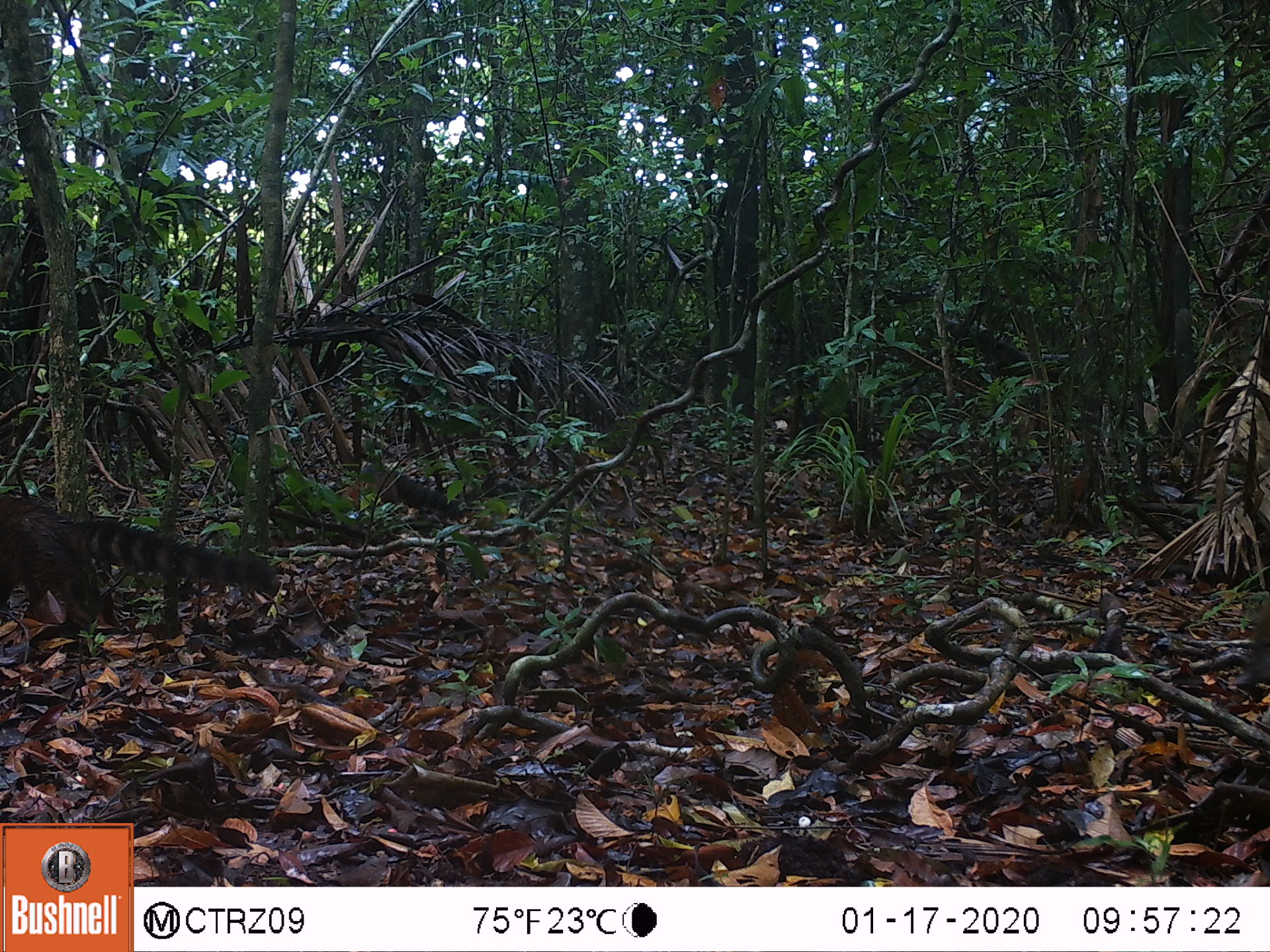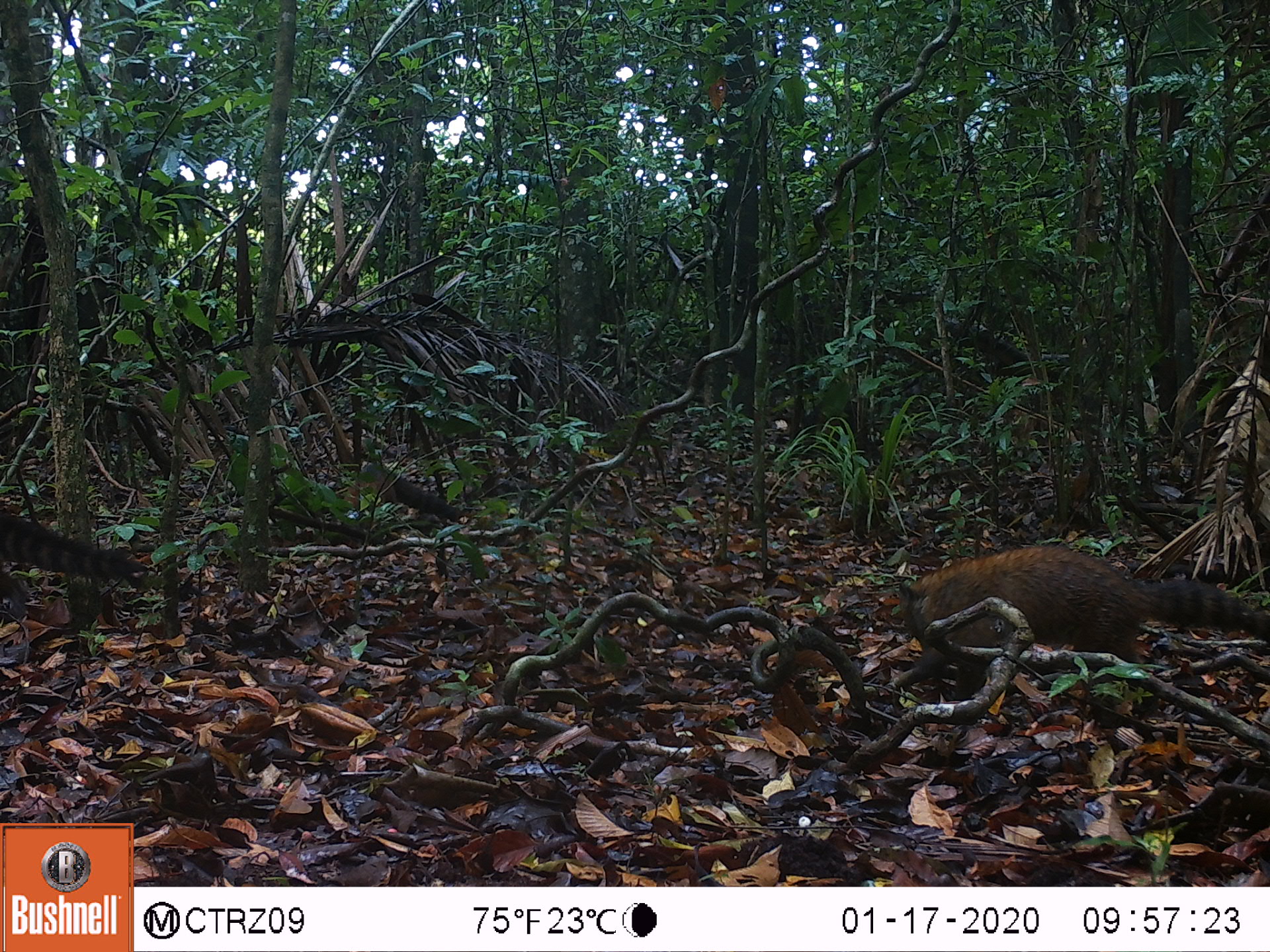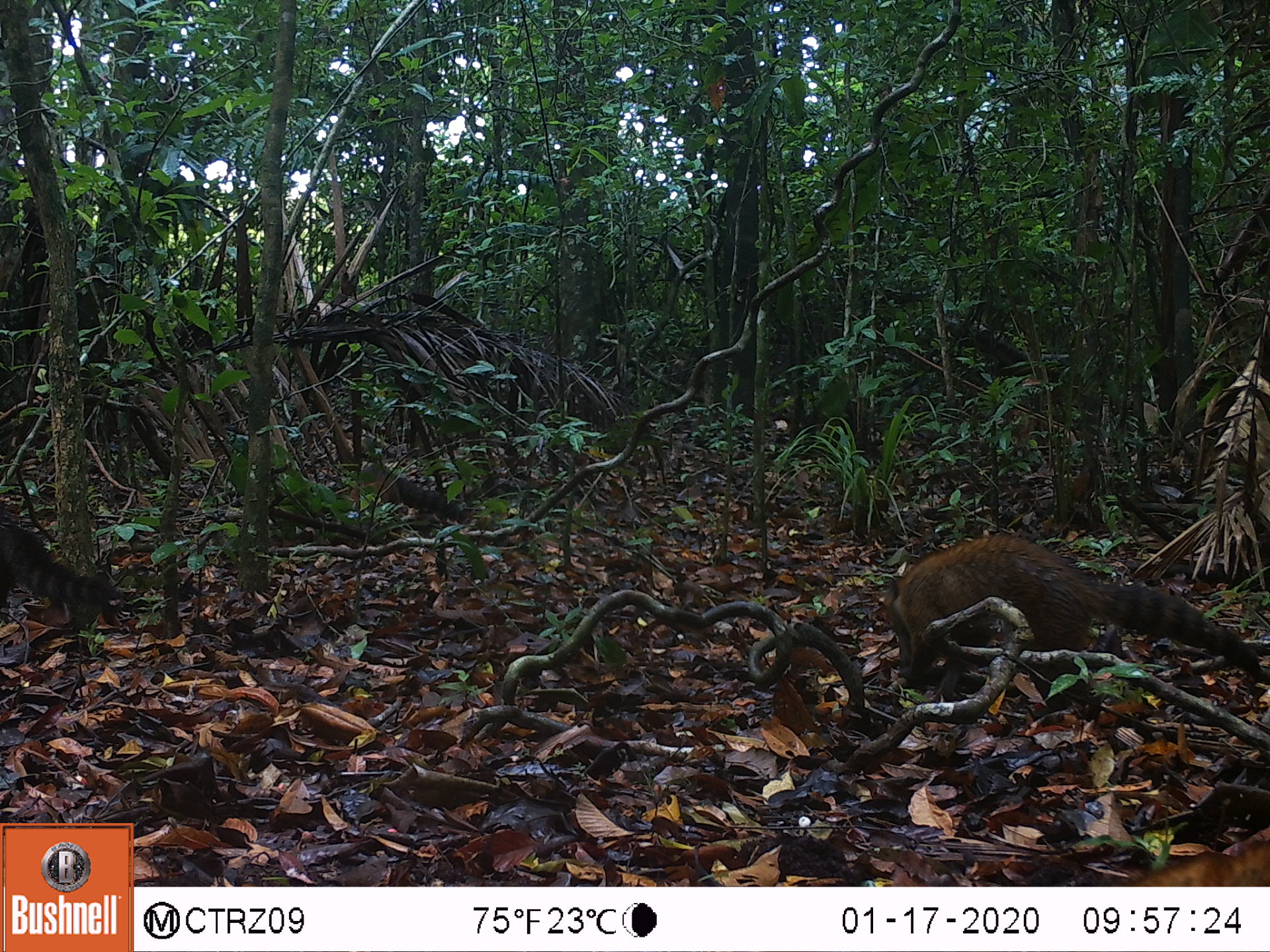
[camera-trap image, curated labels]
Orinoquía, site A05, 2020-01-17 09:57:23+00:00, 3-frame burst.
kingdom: Animalia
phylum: Chordata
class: Mammalia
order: Carnivora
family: Procyonidae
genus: Nasua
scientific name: Nasua nasua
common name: south american coati